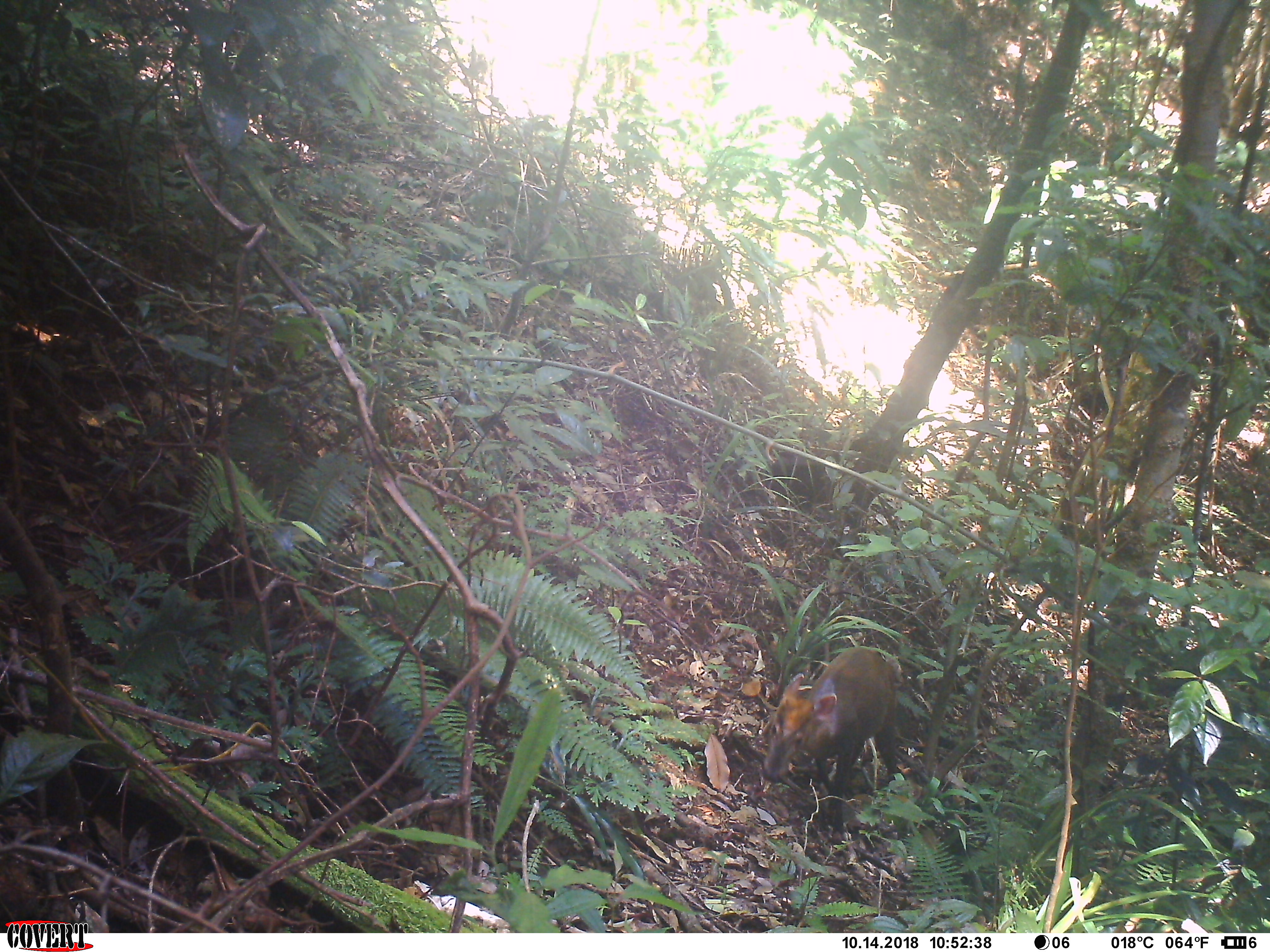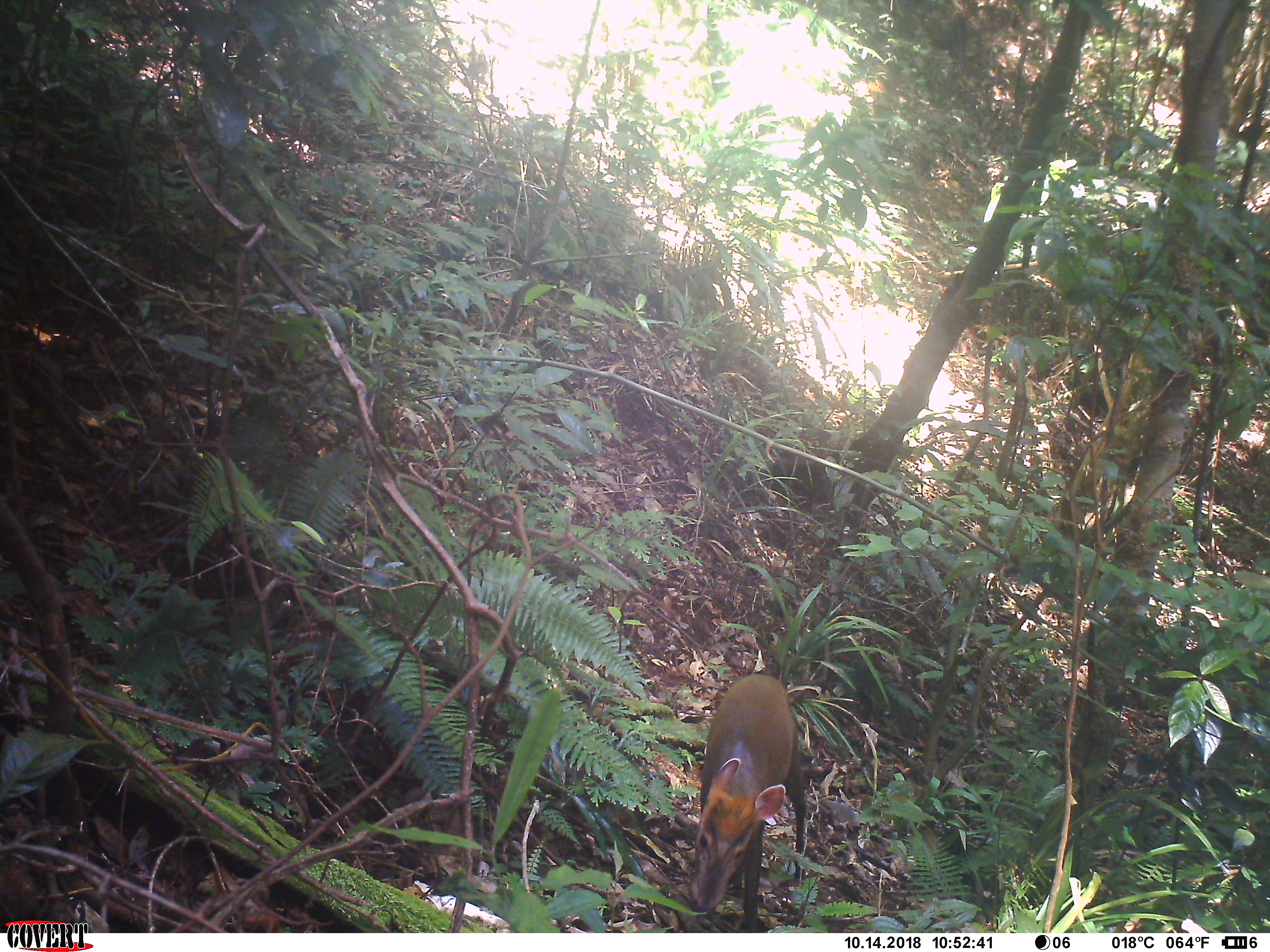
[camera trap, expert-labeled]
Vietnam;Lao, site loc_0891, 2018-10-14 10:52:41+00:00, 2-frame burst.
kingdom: Animalia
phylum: Chordata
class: Mammalia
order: Artiodactyla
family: Cervidae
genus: Muntiacus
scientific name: Muntiacus rooseveltorum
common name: roosevelt's muntjac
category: roosevelts muntjac group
Roosevelts muntjac group (roosevelt's muntjac) (Muntiacus rooseveltorum). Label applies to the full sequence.